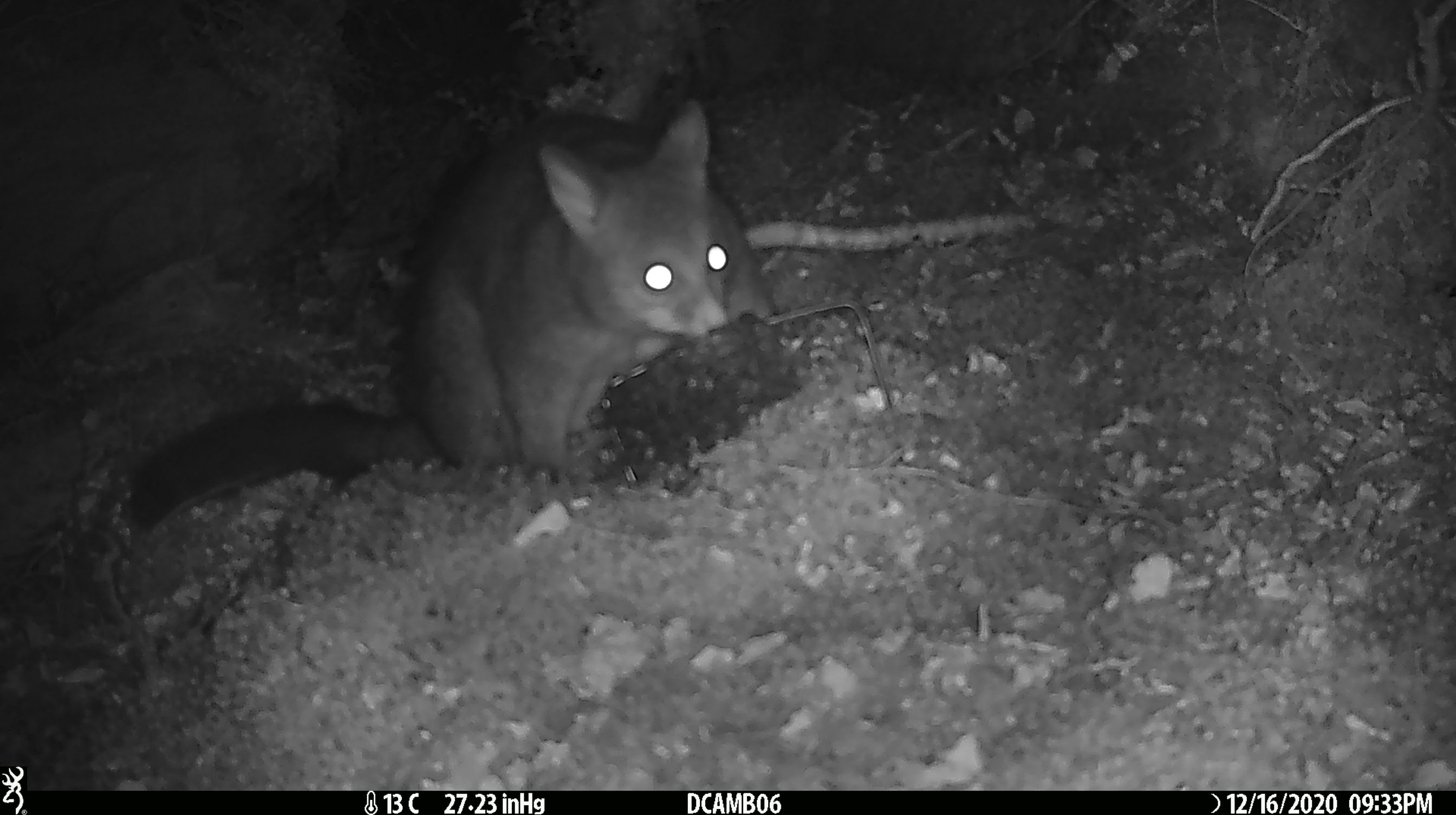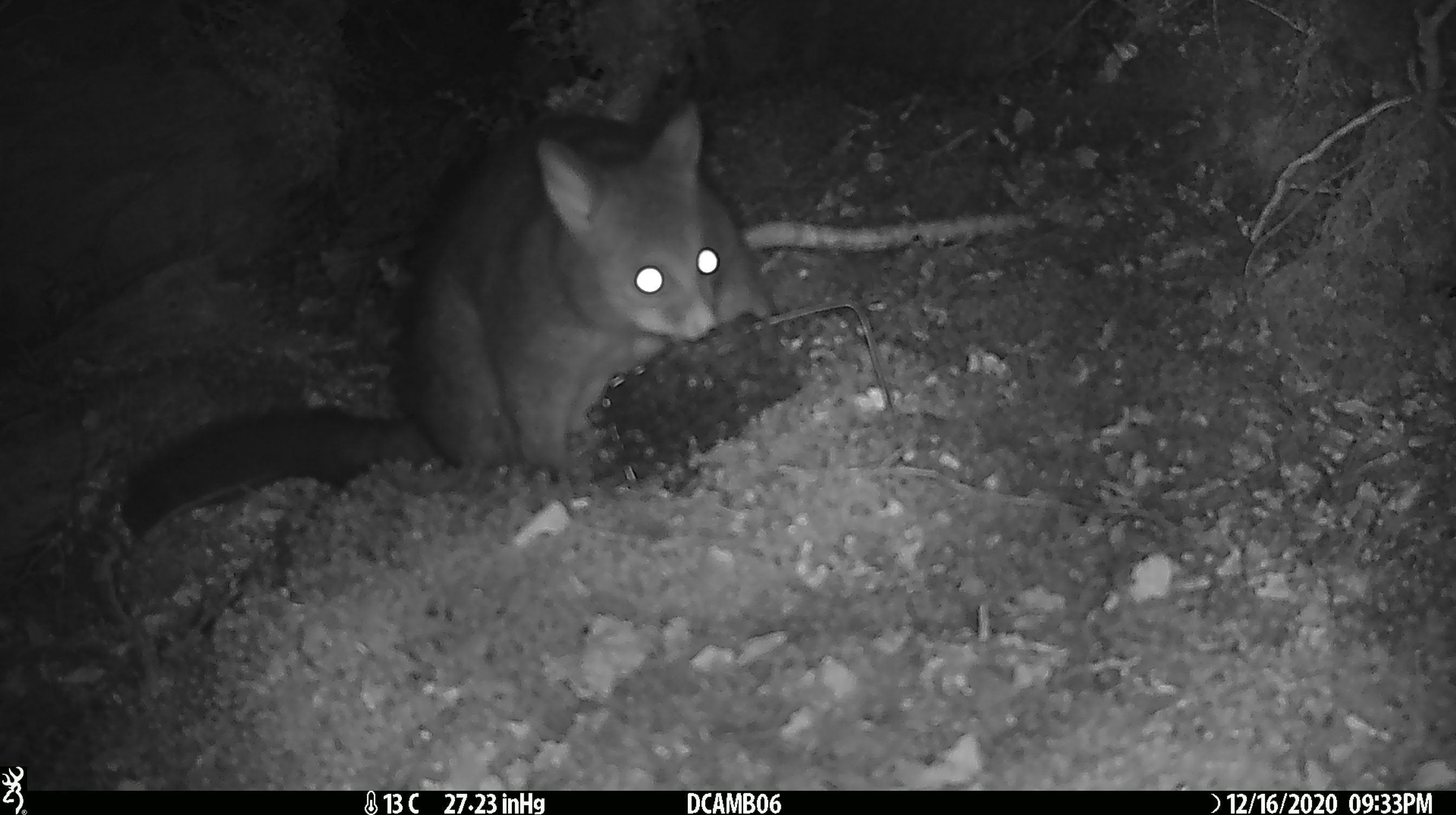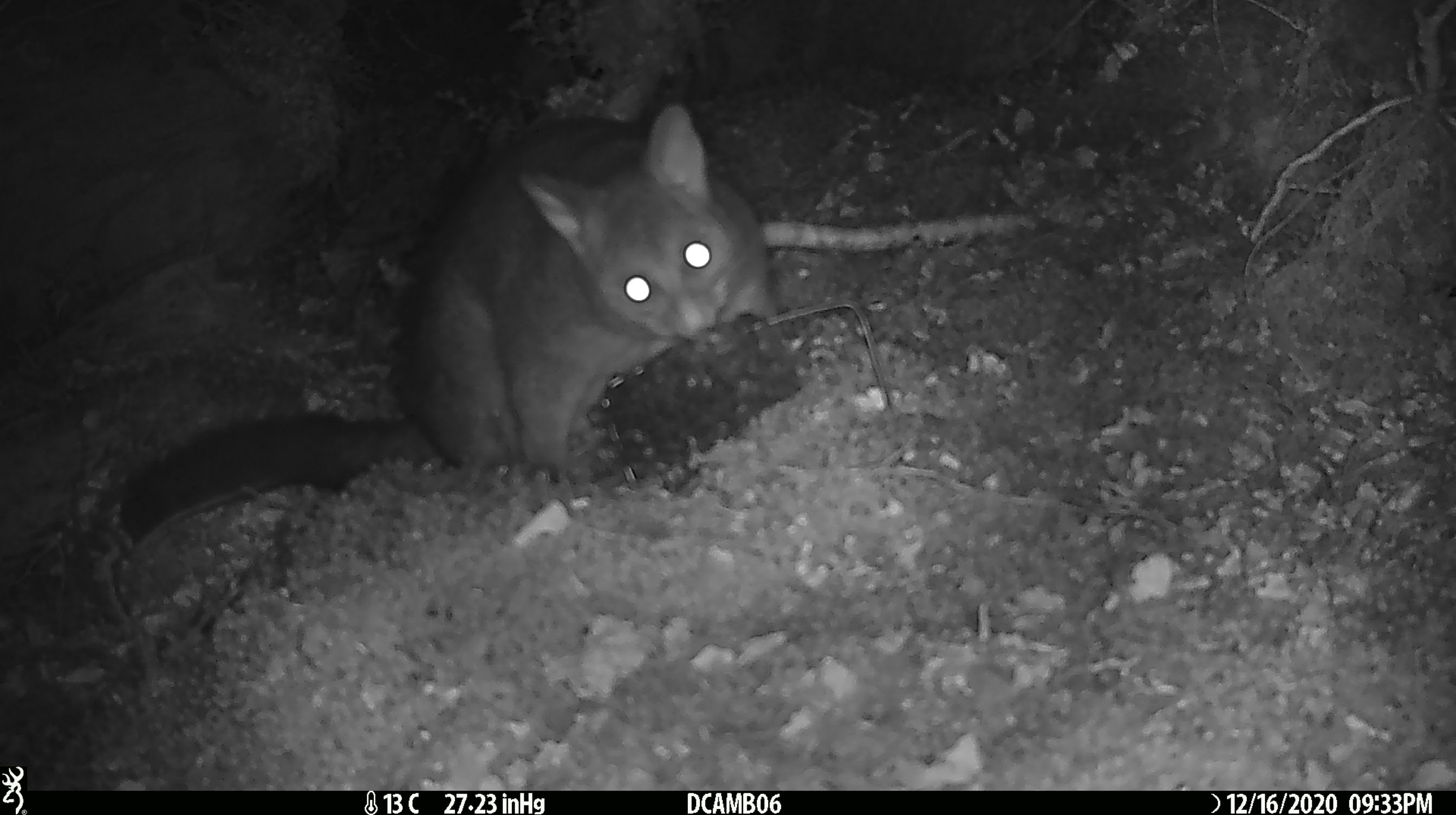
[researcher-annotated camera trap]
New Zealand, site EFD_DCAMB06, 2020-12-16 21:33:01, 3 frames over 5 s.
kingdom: Animalia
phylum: Chordata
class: Mammalia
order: Diprotodontia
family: Phalangeridae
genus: Trichosurus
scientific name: Trichosurus vulpecula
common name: common brushtail possum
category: possum